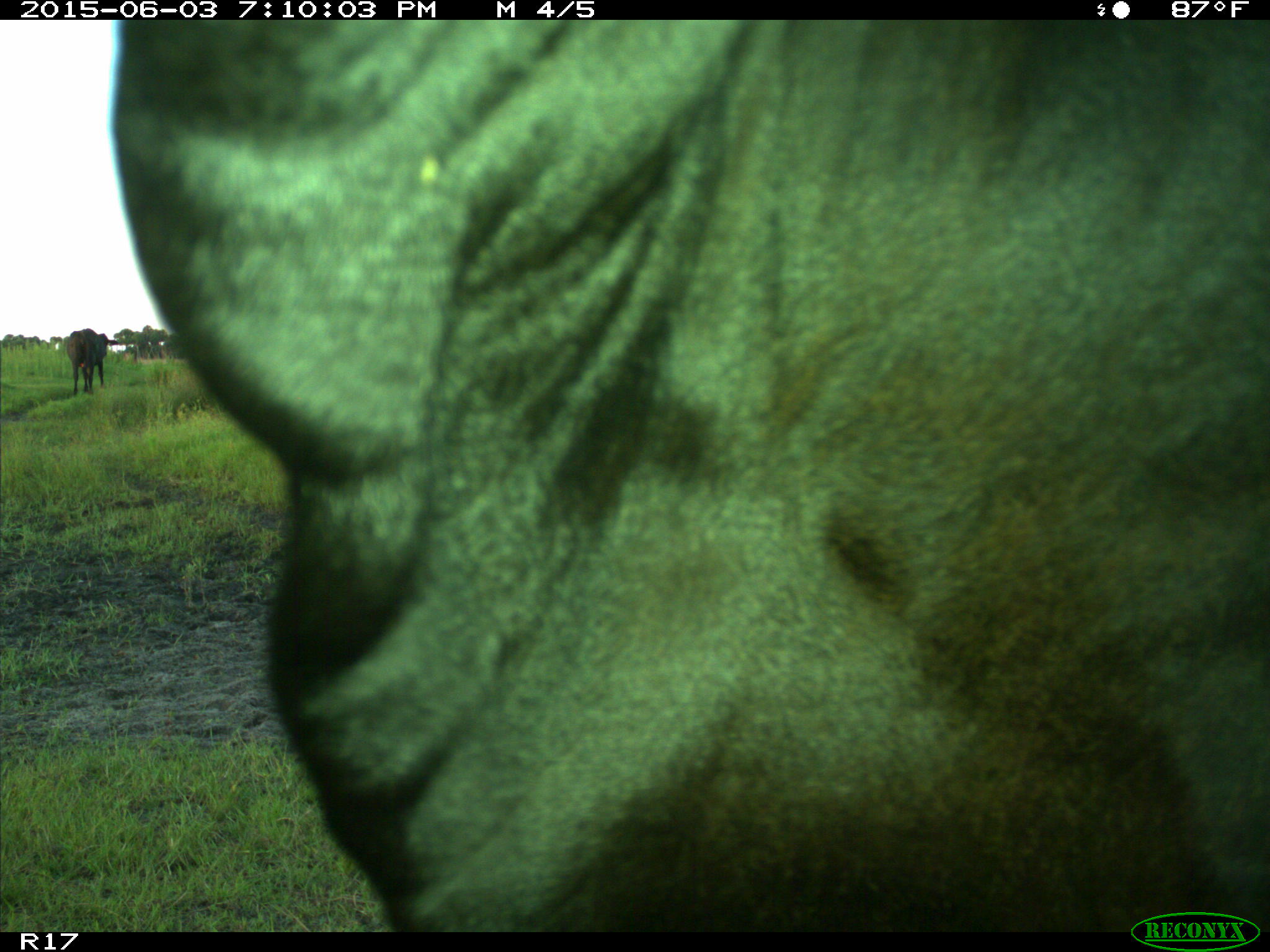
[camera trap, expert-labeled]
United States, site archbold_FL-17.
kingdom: Animalia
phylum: Chordata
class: Mammalia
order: Artiodactyla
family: Bovidae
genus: Bos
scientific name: Bos taurus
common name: domestic cow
Bos taurus (domestic cow).